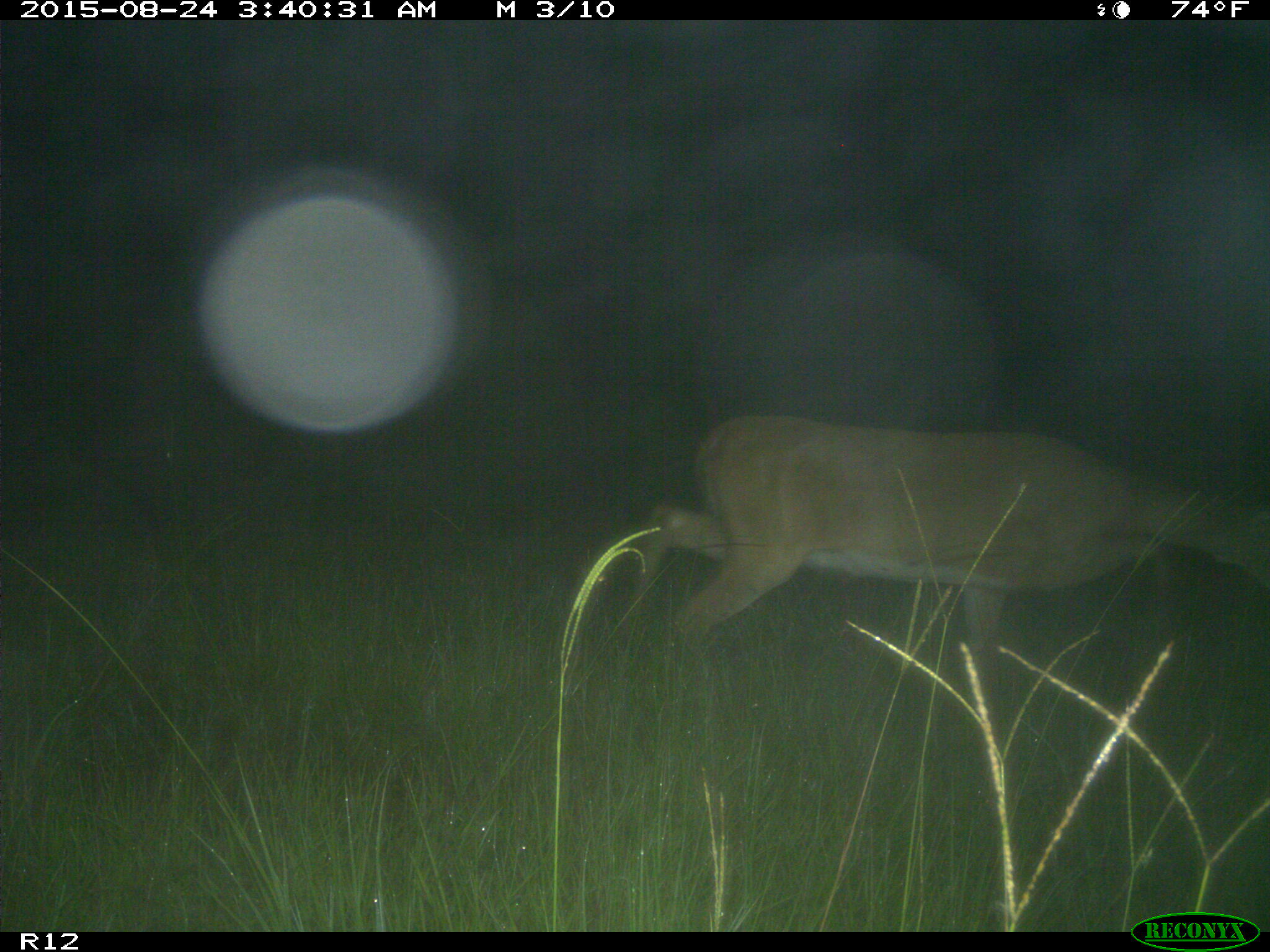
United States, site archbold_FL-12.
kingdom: Animalia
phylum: Chordata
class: Mammalia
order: Artiodactyla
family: Cervidae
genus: Odocoileus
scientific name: Odocoileus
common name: deer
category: unidentified deer